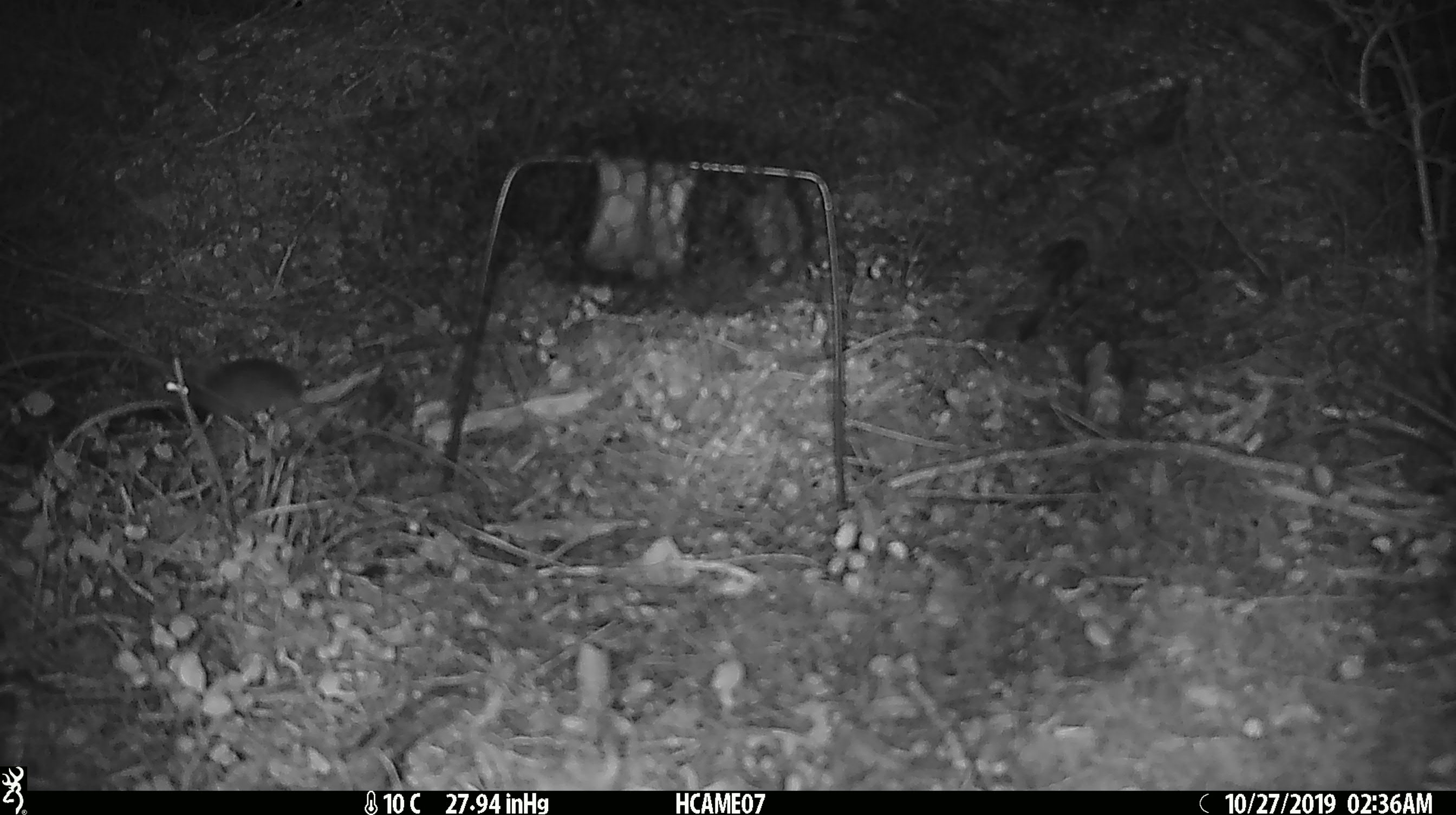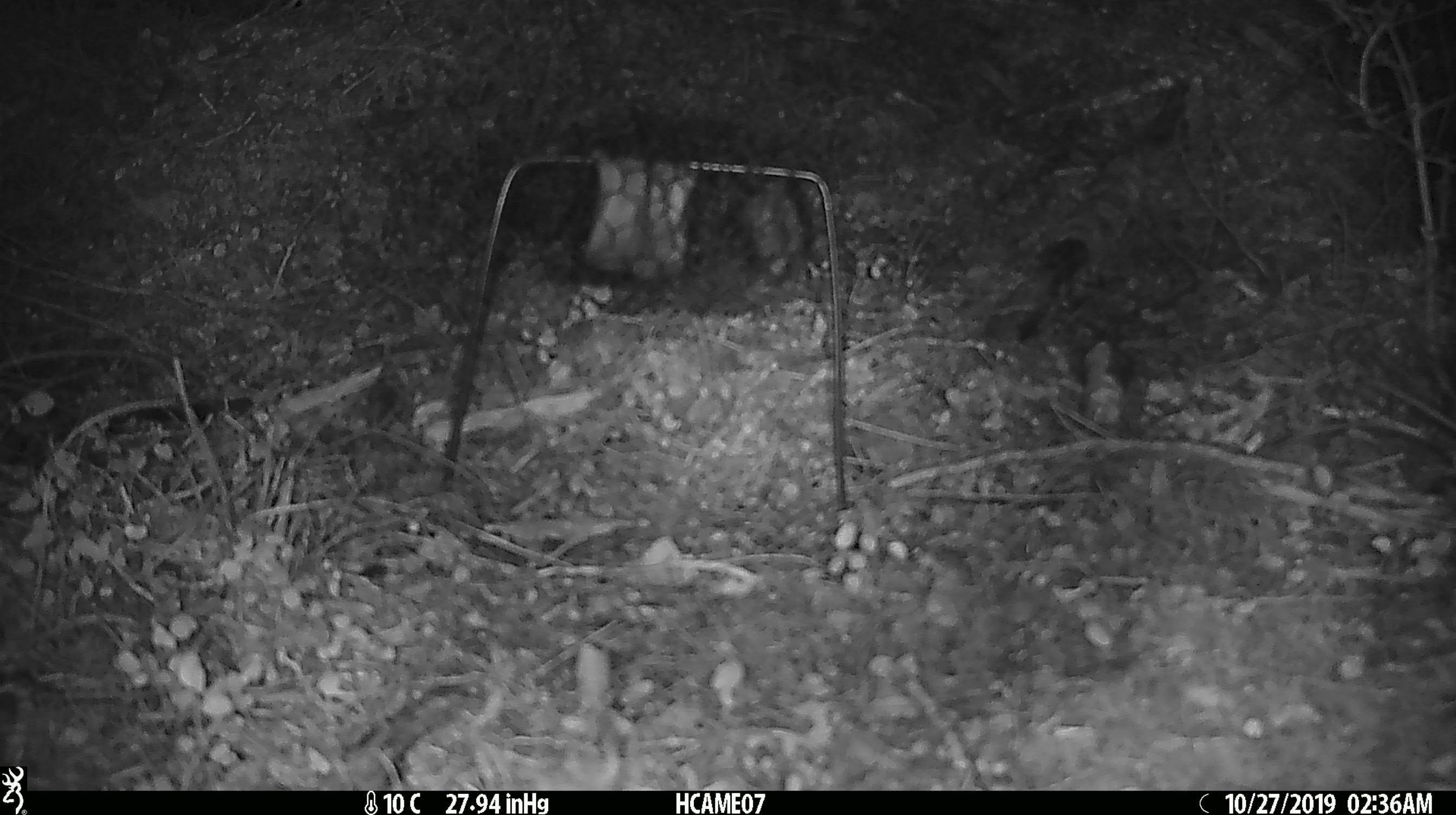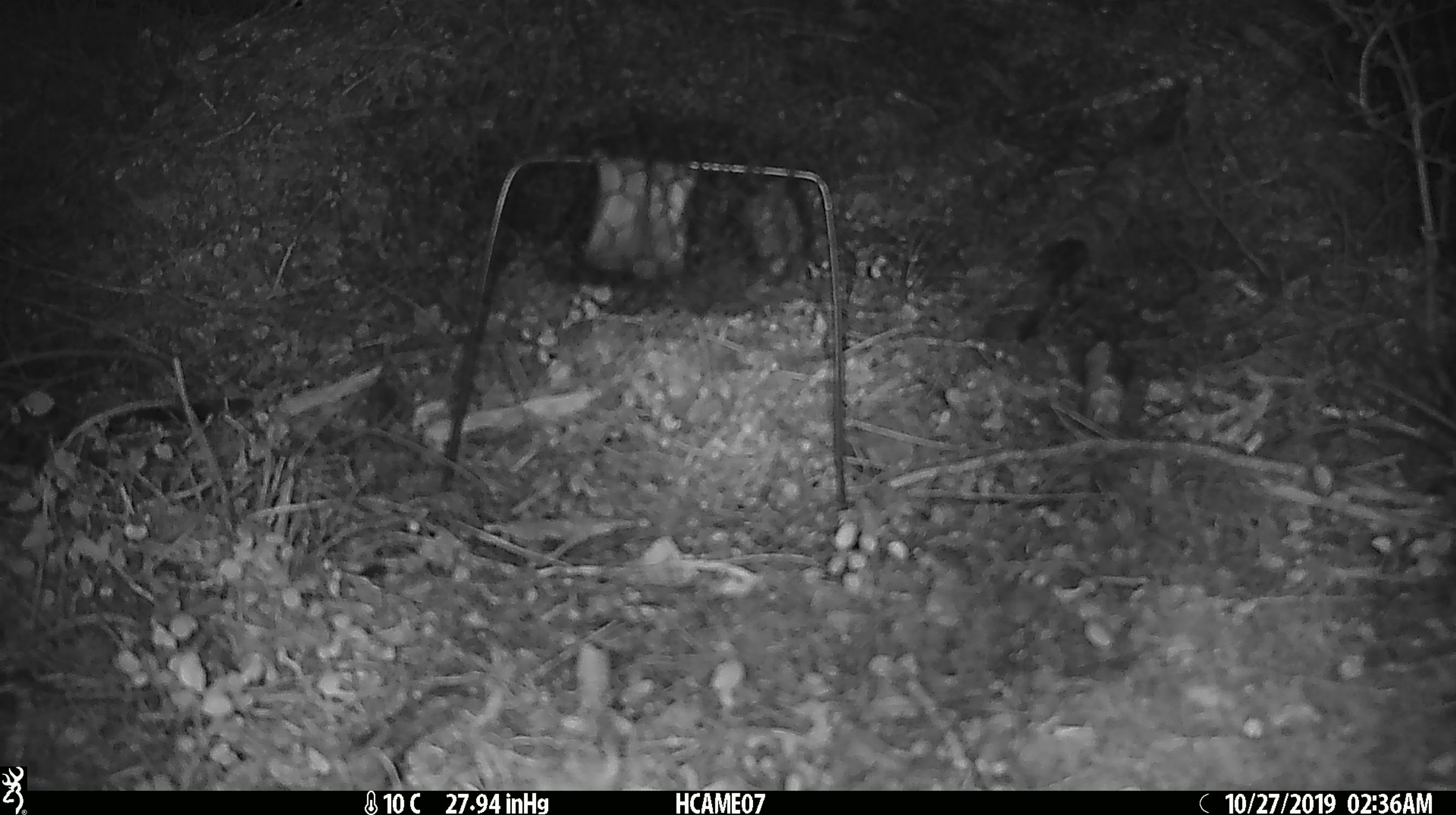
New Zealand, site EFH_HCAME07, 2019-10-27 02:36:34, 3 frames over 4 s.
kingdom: Animalia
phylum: Chordata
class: Mammalia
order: Rodentia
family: Muridae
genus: Mus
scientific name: Mus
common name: mouse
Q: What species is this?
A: Mouse (Mus).